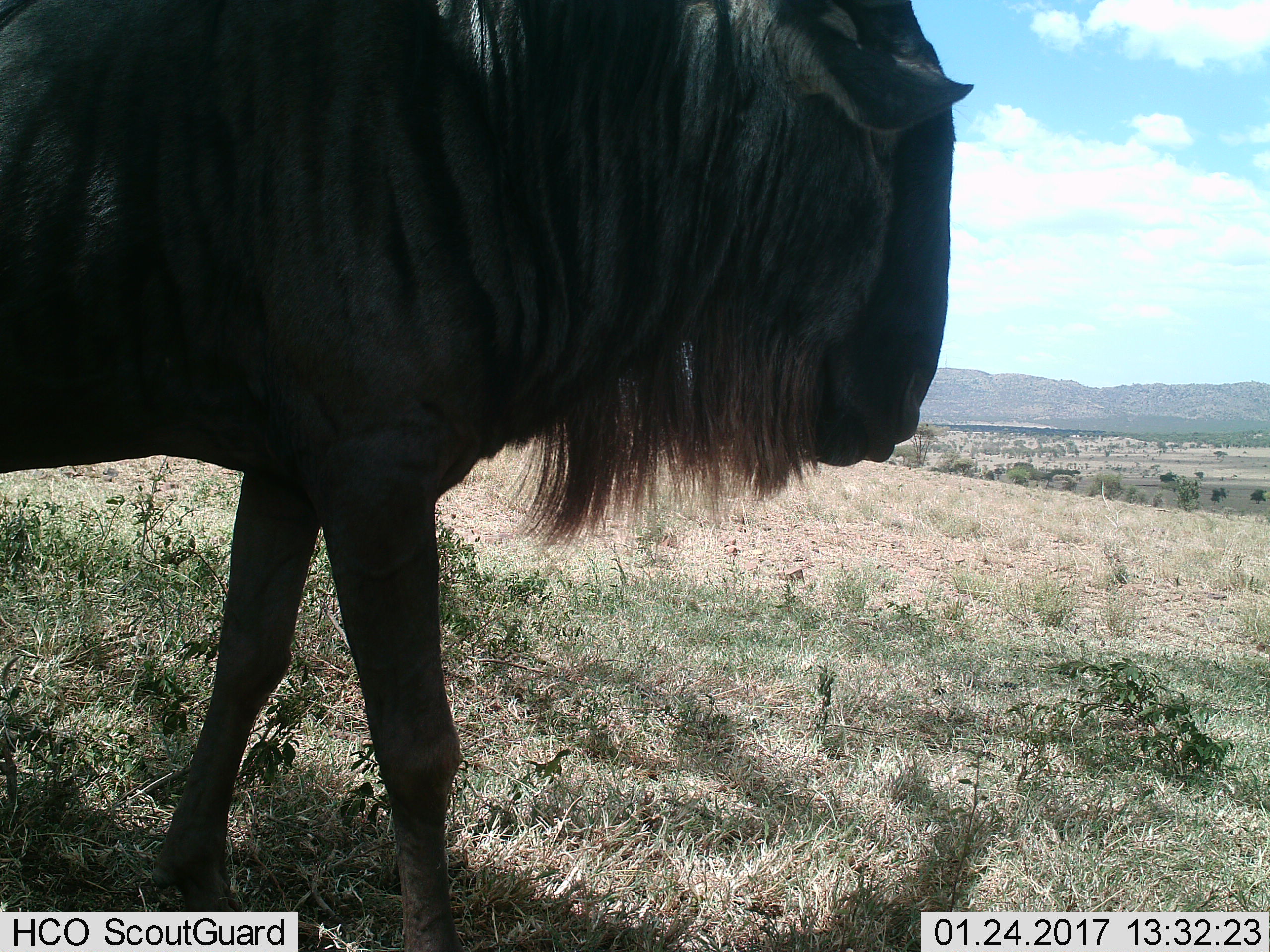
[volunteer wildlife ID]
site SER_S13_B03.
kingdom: Animalia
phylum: Chordata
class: Mammalia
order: Artiodactyla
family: Bovidae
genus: Connochaetes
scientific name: Connochaetes taurinus taurinus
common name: blue wildebeest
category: wildebeestblue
Wildebeestblue (blue wildebeest) (Connochaetes taurinus taurinus), count 1. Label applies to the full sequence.